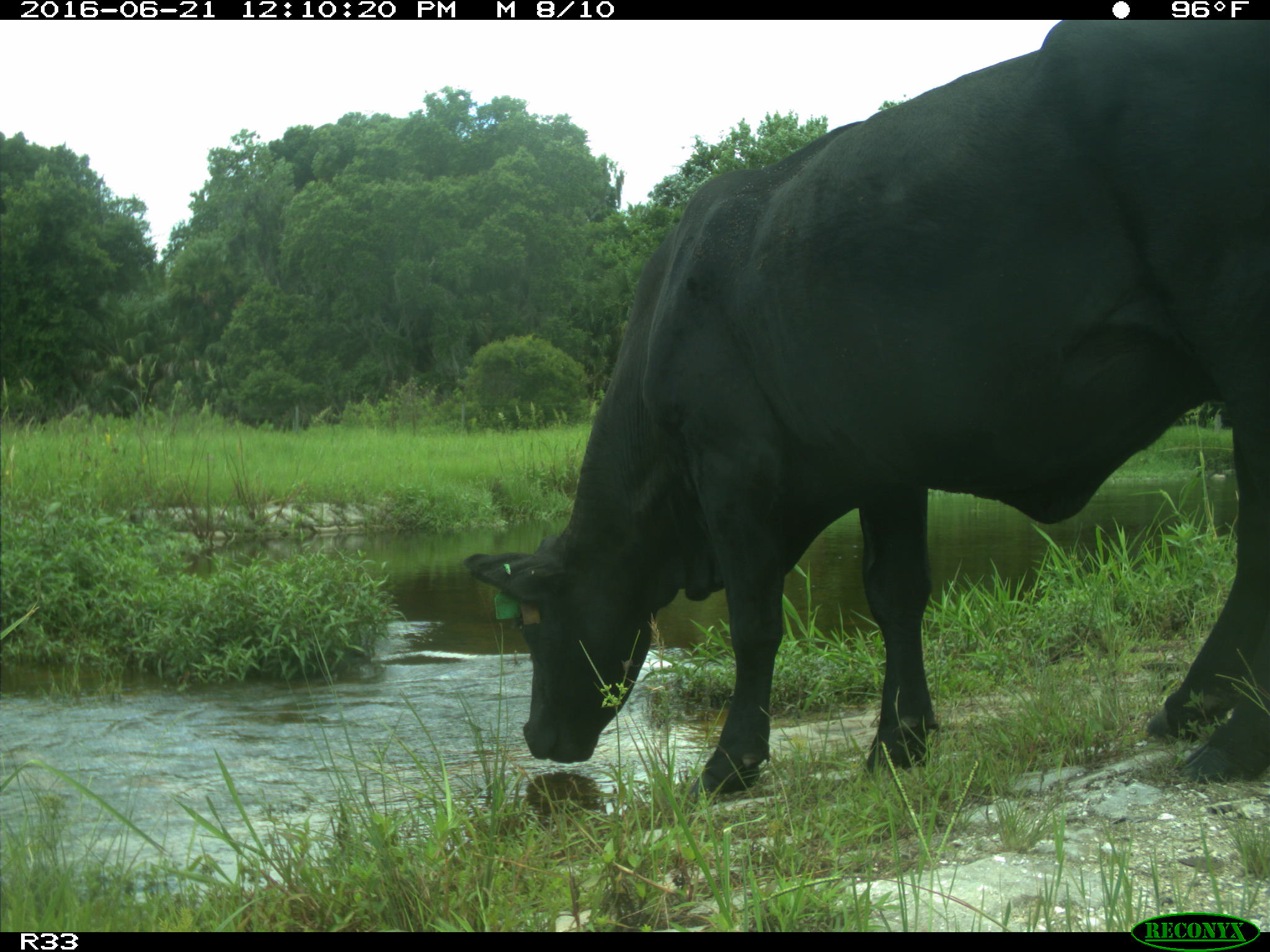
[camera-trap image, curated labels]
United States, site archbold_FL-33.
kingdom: Animalia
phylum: Chordata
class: Mammalia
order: Artiodactyla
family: Bovidae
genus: Bos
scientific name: Bos taurus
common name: domestic cow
Bos taurus (domestic cow).